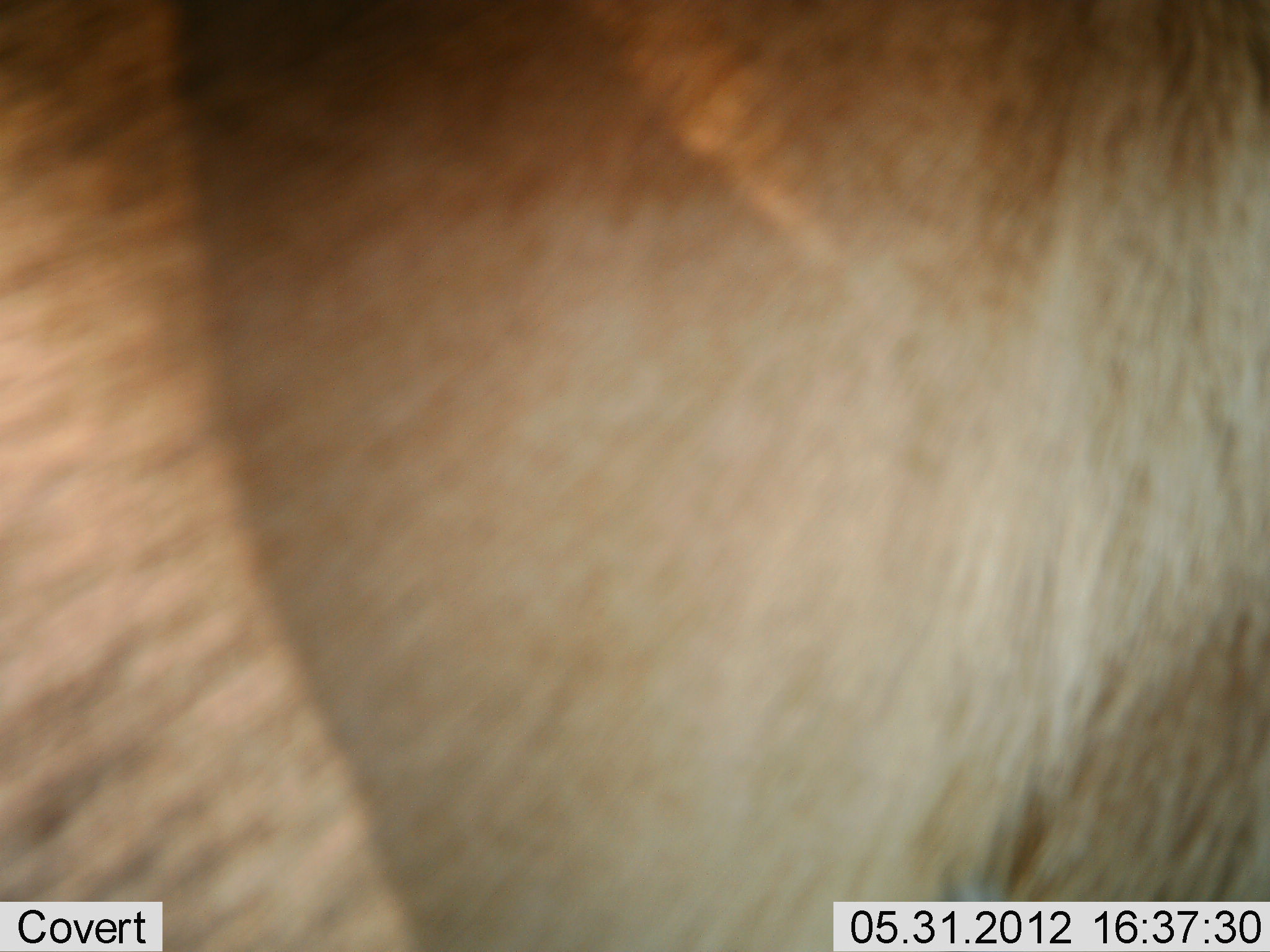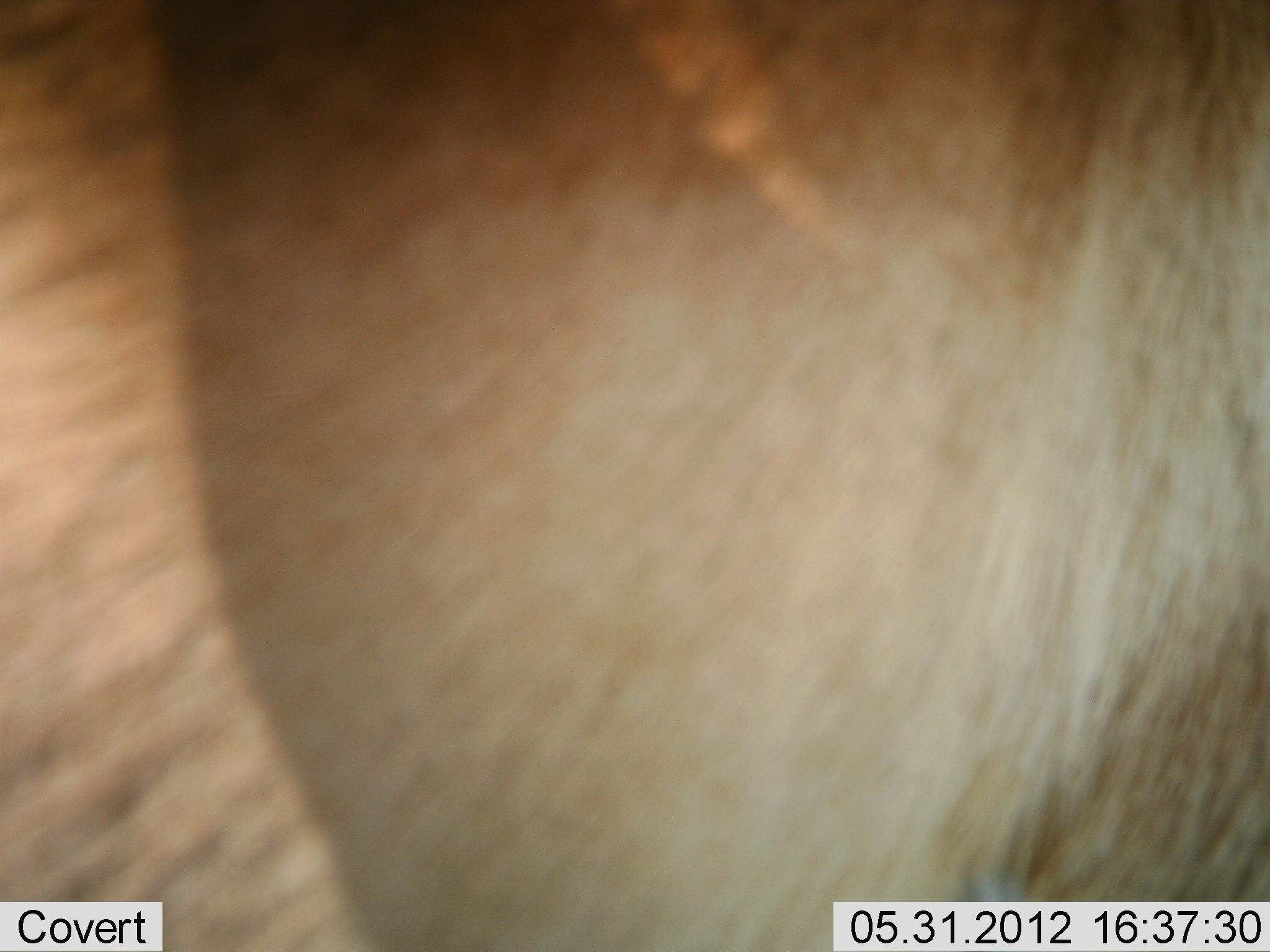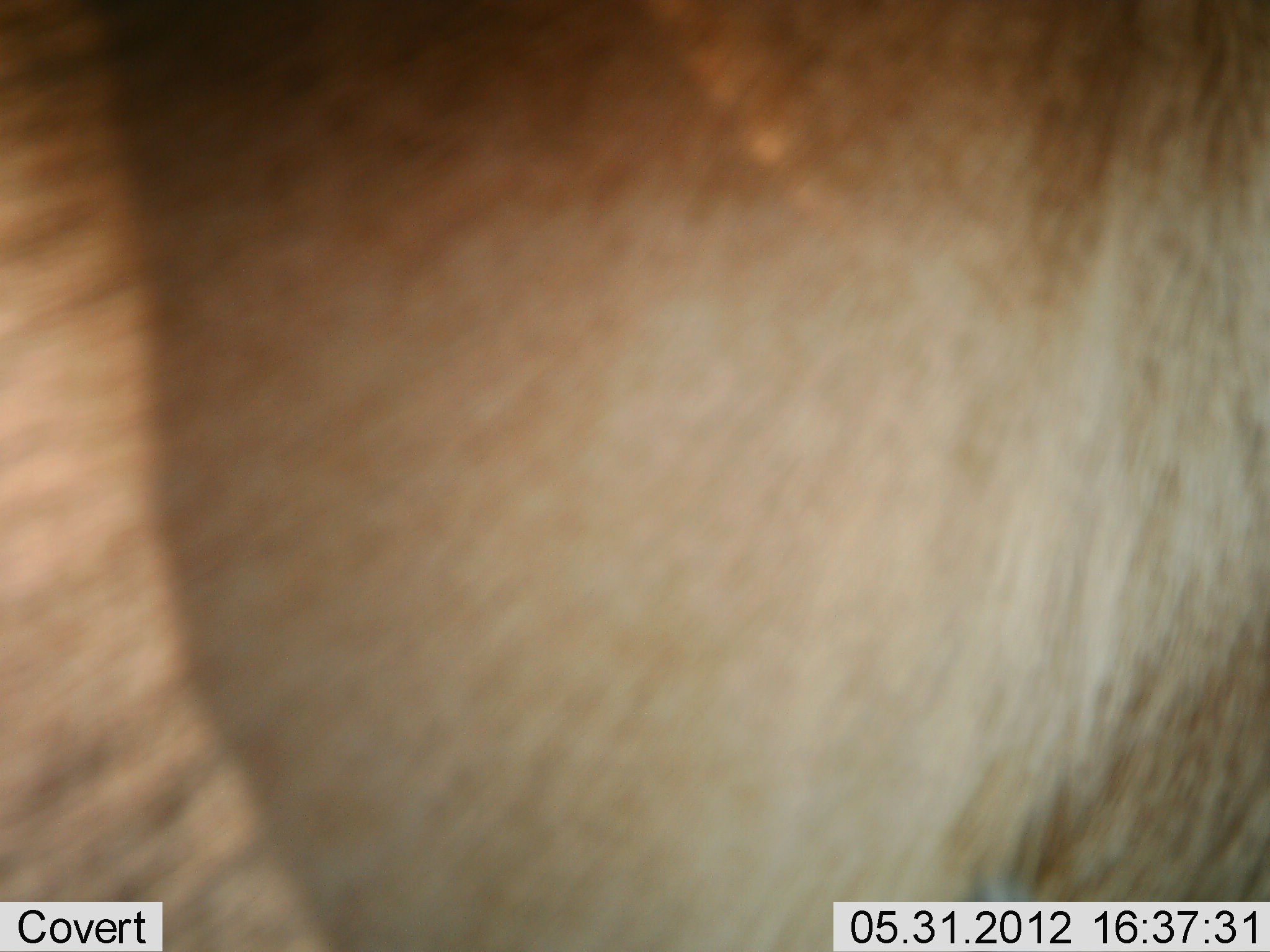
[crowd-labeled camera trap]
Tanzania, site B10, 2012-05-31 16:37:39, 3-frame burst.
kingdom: Animalia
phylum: Chordata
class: Mammalia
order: Artiodactyla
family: Bovidae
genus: Alcelaphus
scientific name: Alcelaphus buselaphus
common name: hartebeest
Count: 1.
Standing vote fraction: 100%.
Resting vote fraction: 0%.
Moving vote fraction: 0%.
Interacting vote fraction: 0%.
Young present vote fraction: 0%.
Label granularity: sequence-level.